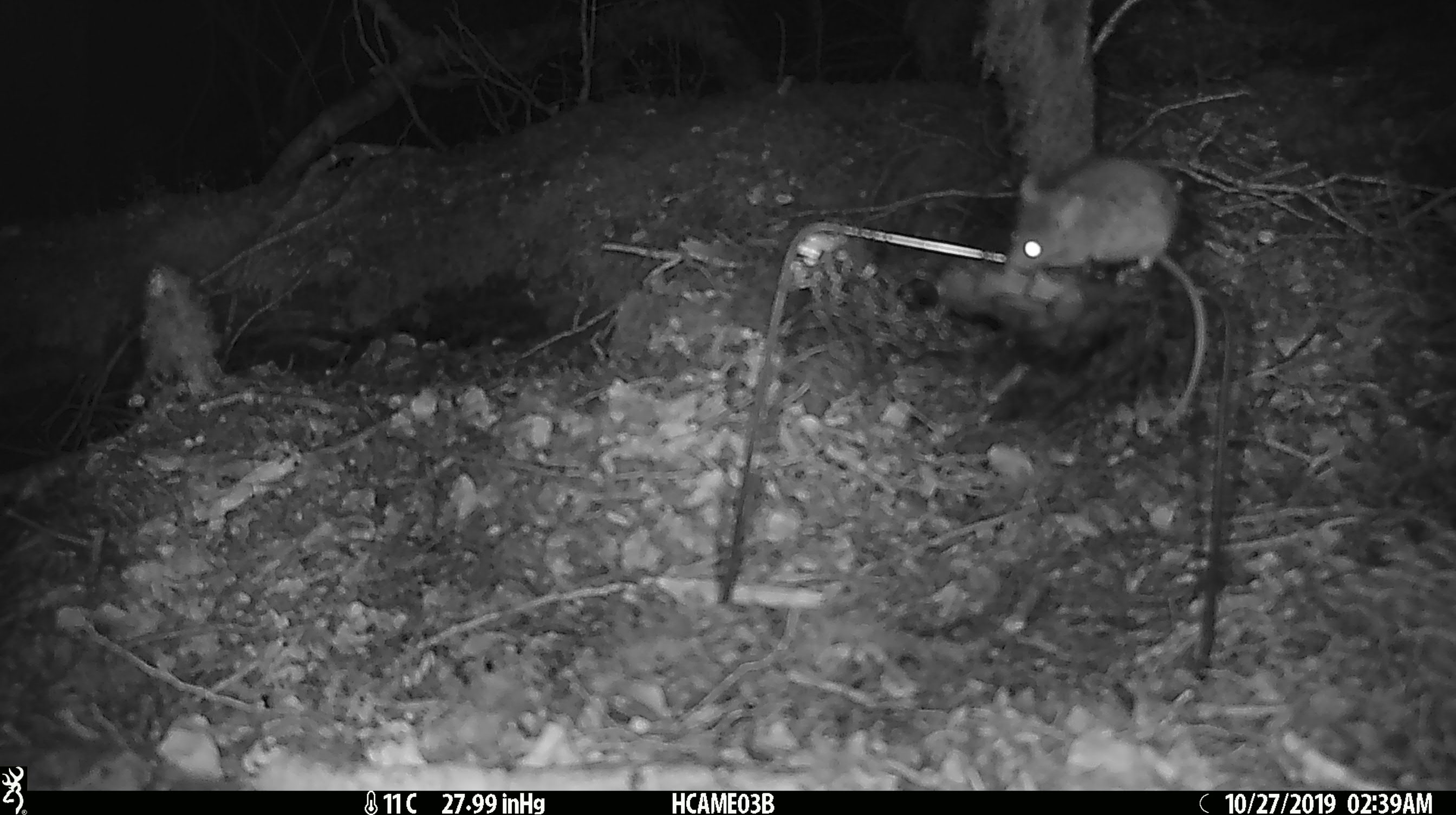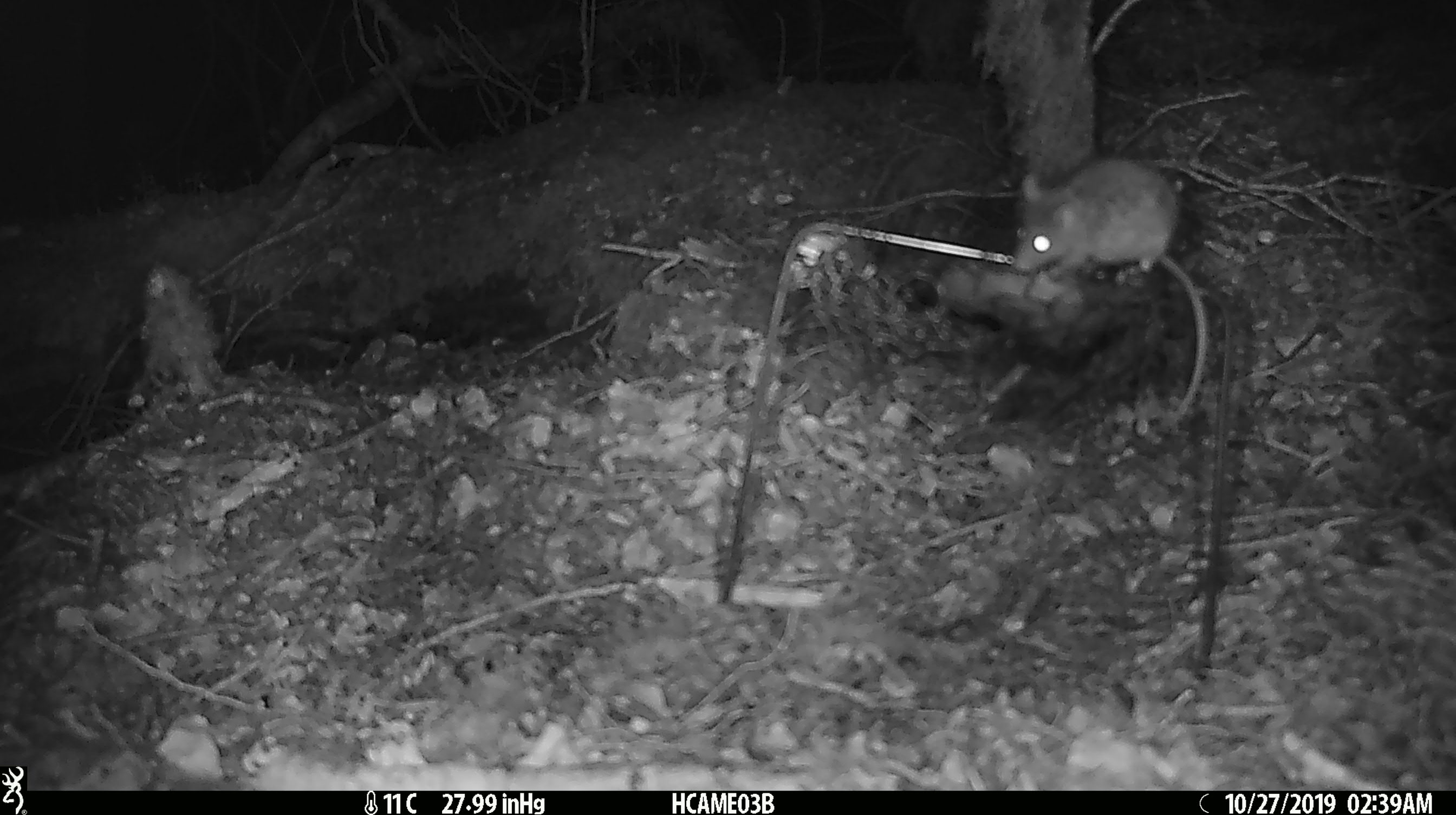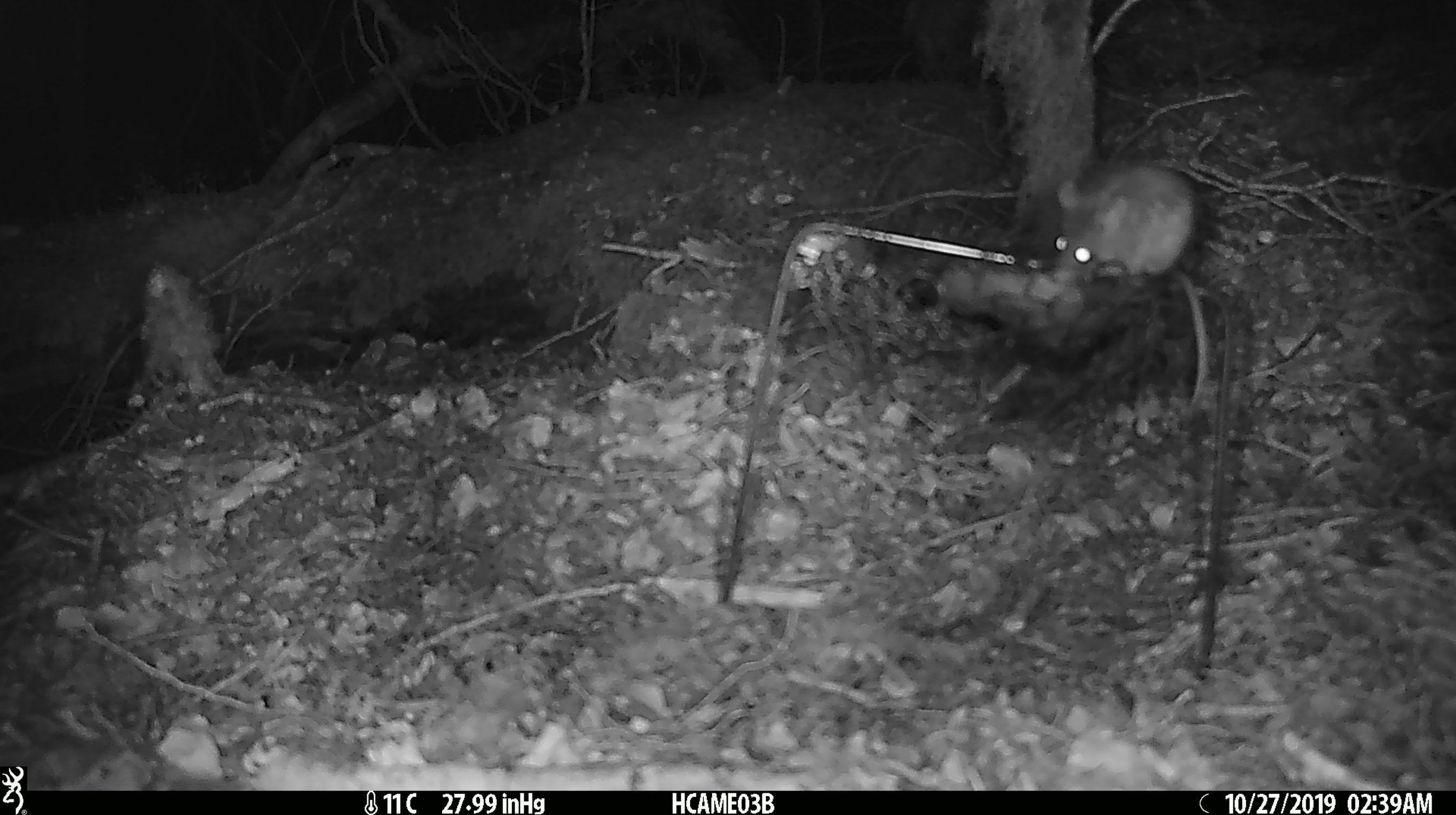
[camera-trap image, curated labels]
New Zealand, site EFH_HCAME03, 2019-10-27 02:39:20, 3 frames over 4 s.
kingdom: Animalia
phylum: Chordata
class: Mammalia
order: Rodentia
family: Muridae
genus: Mus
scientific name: Mus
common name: mouse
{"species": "mouse (Mus)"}